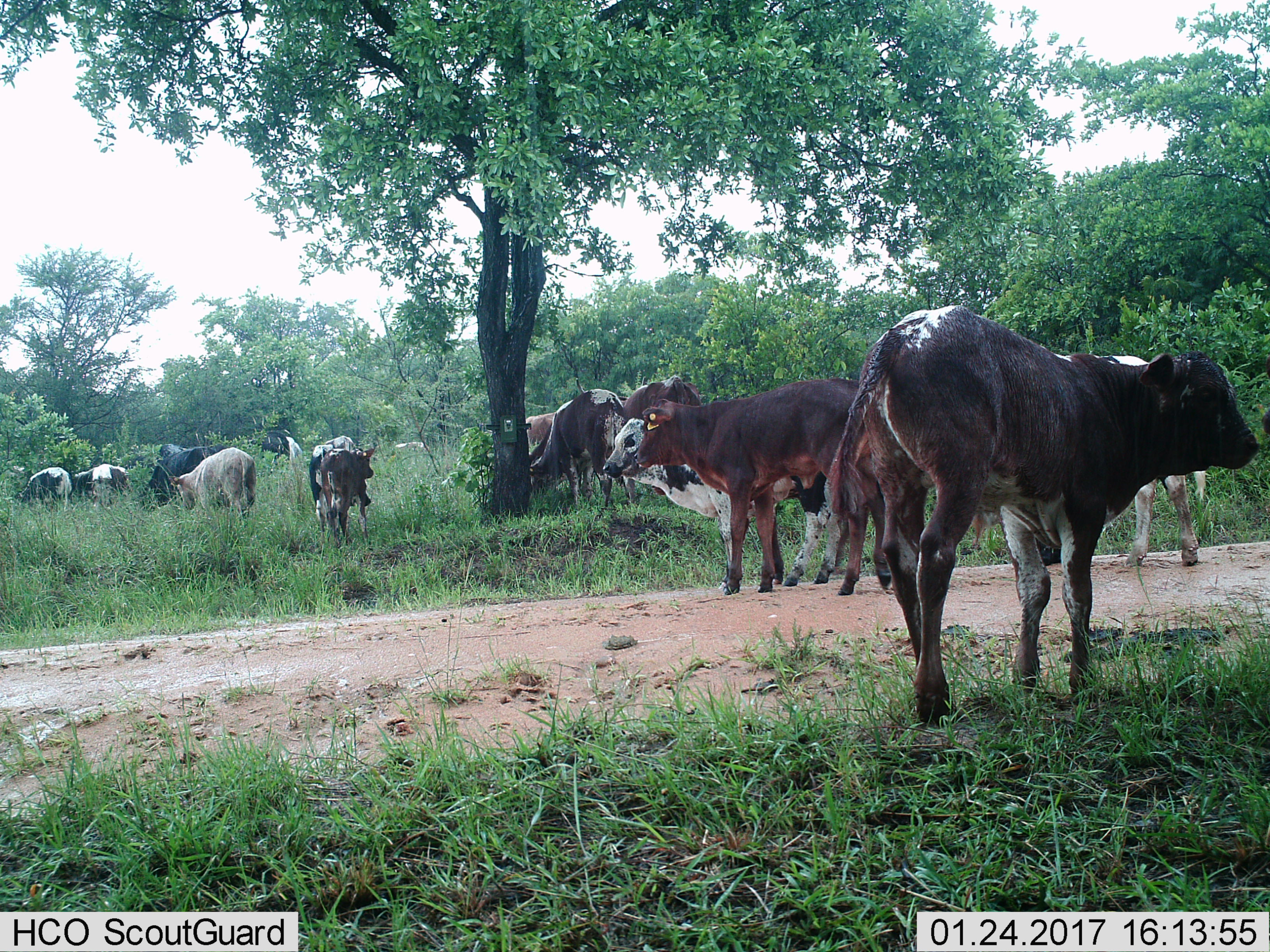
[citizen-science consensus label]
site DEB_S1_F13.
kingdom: Animalia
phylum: Chordata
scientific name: Vertebrata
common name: domestic animal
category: domesticanimal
Domesticanimal (domestic animal) (Vertebrata), count 11-50. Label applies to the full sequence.